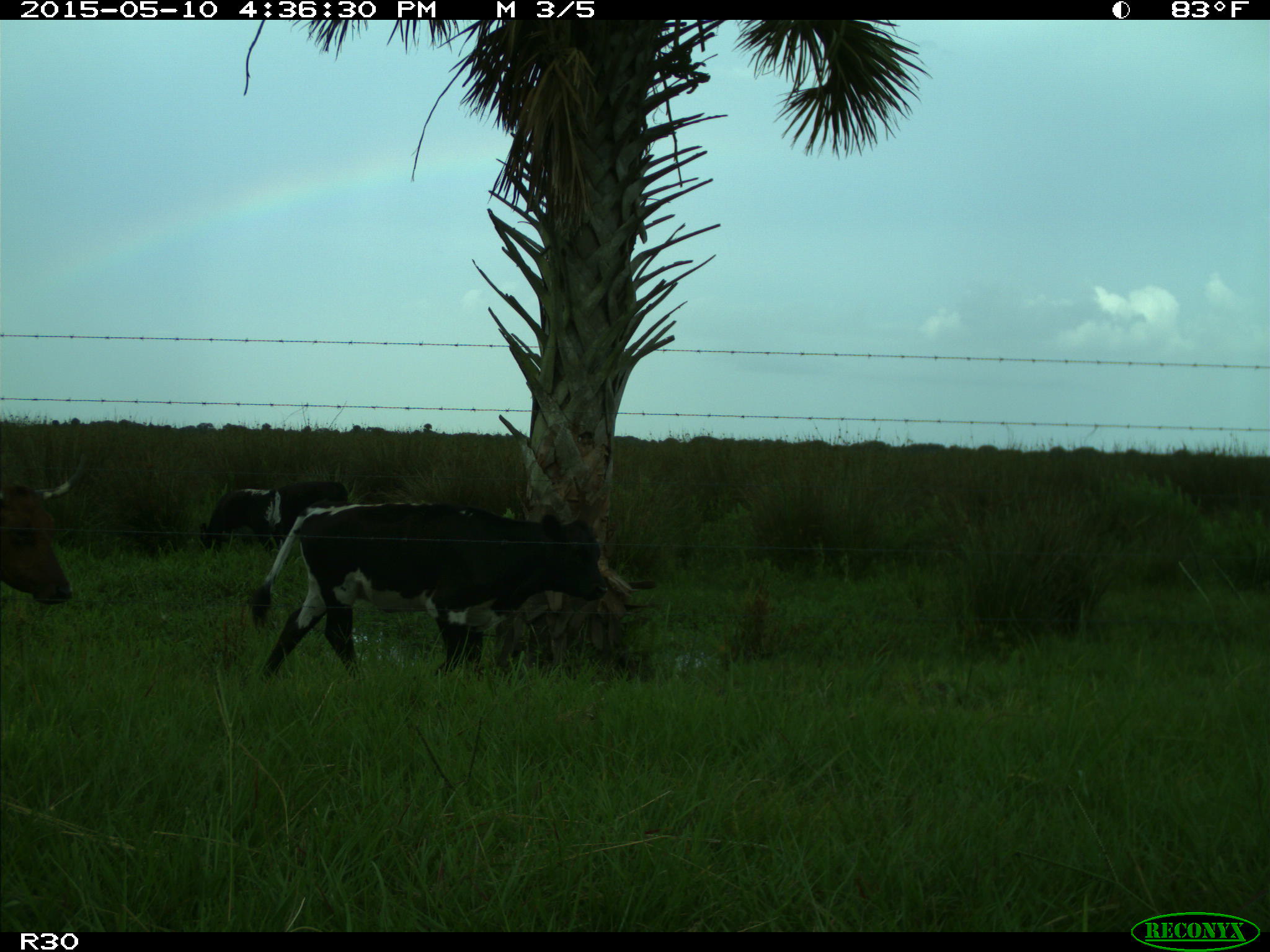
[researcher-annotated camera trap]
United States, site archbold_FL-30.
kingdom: Animalia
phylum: Chordata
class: Mammalia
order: Artiodactyla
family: Bovidae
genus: Bos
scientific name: Bos taurus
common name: domestic cow